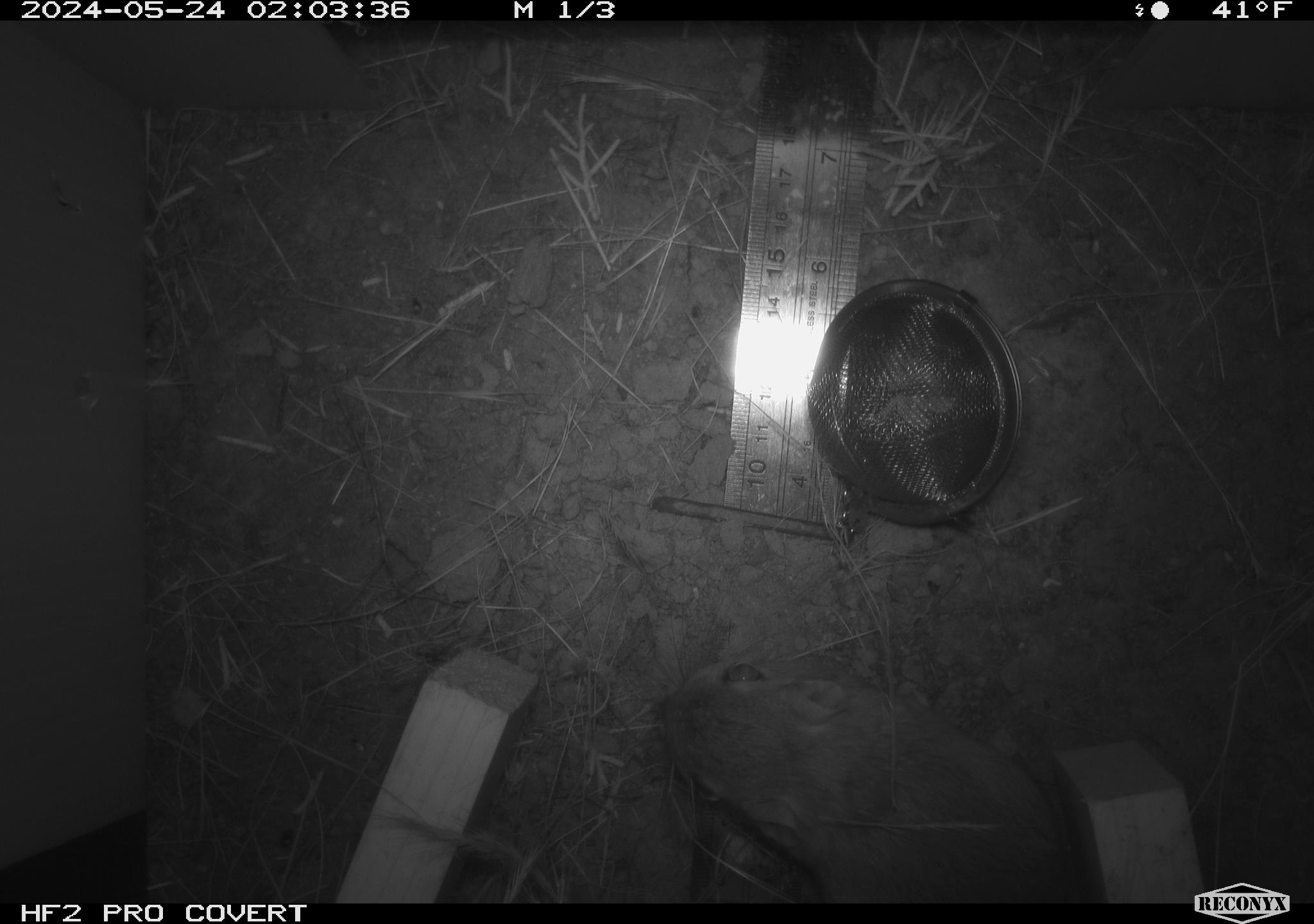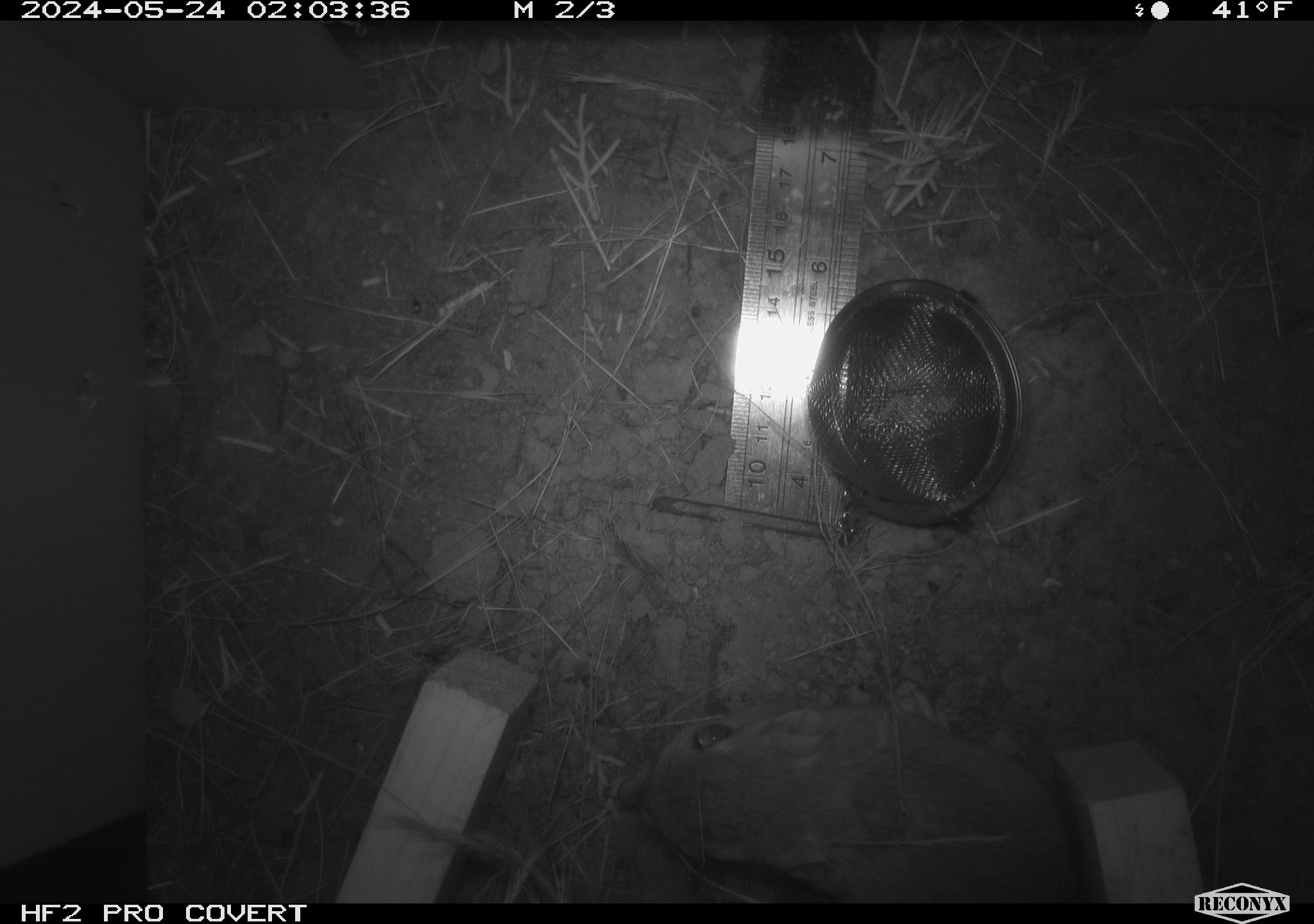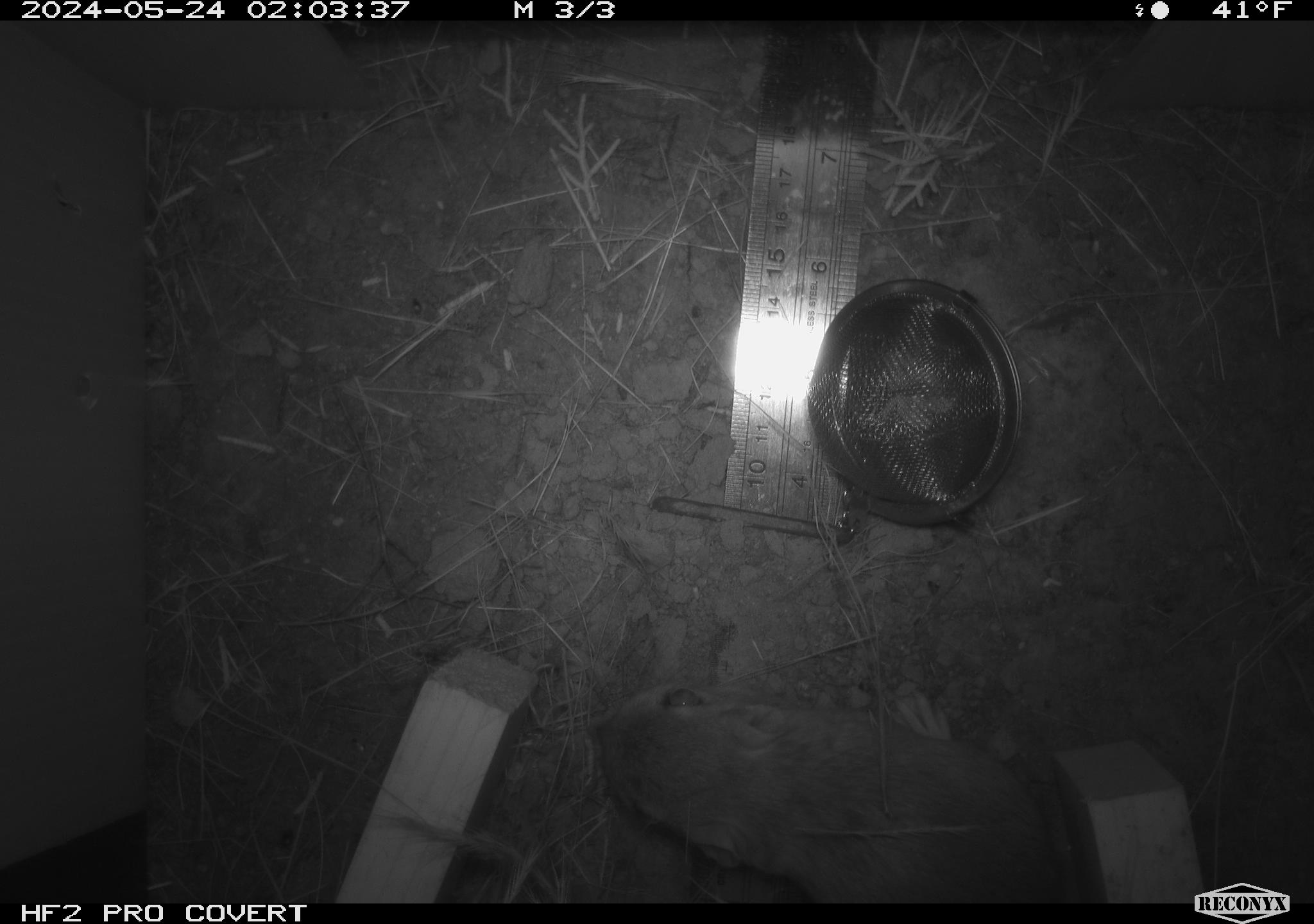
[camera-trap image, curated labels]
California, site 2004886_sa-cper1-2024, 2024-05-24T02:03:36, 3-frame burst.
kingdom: Animalia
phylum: Chordata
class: Mammalia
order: Rodentia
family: Heteromyidae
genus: Dipodomys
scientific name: Dipodomys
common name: kangaroo rats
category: dipodomys species